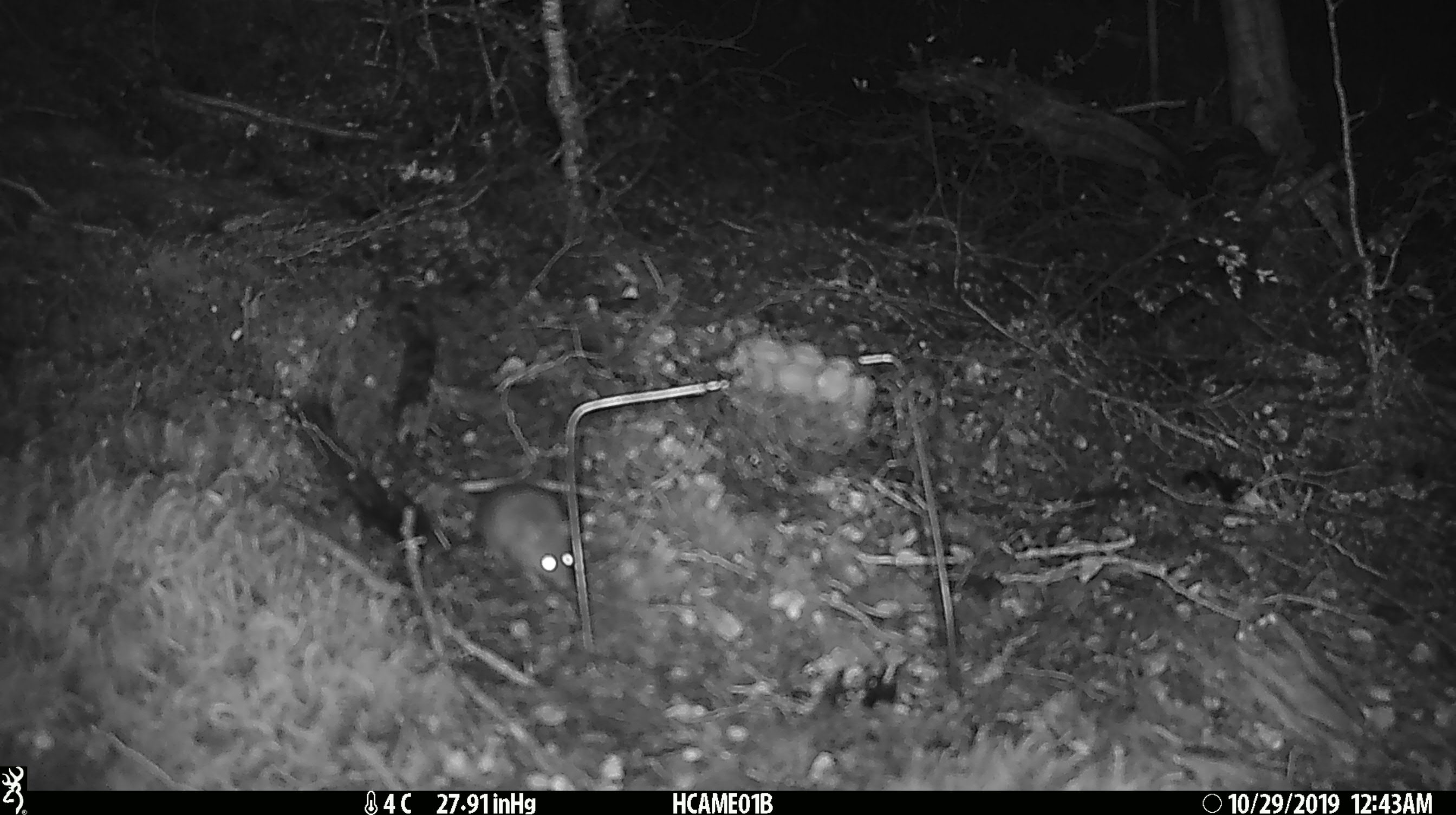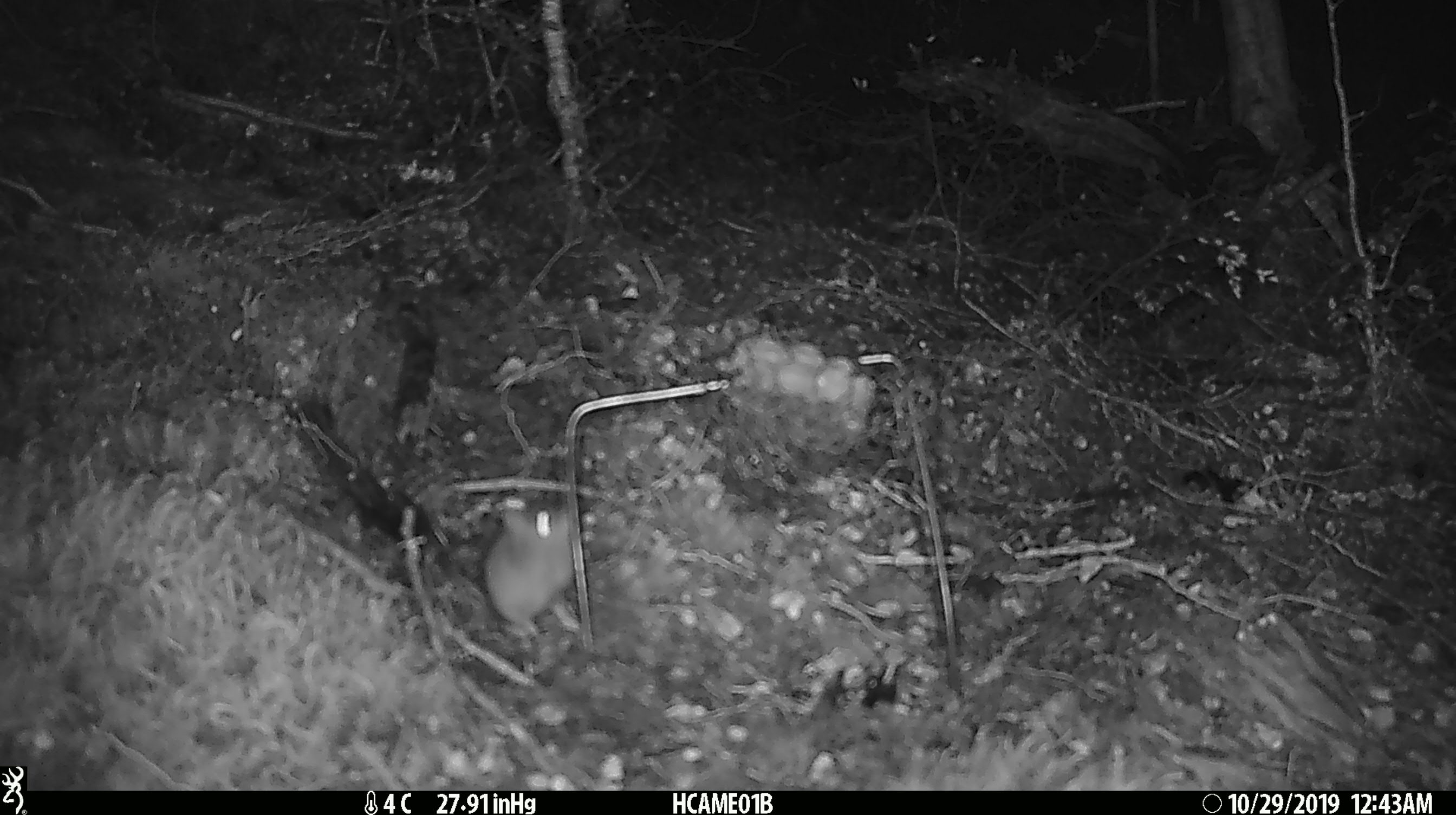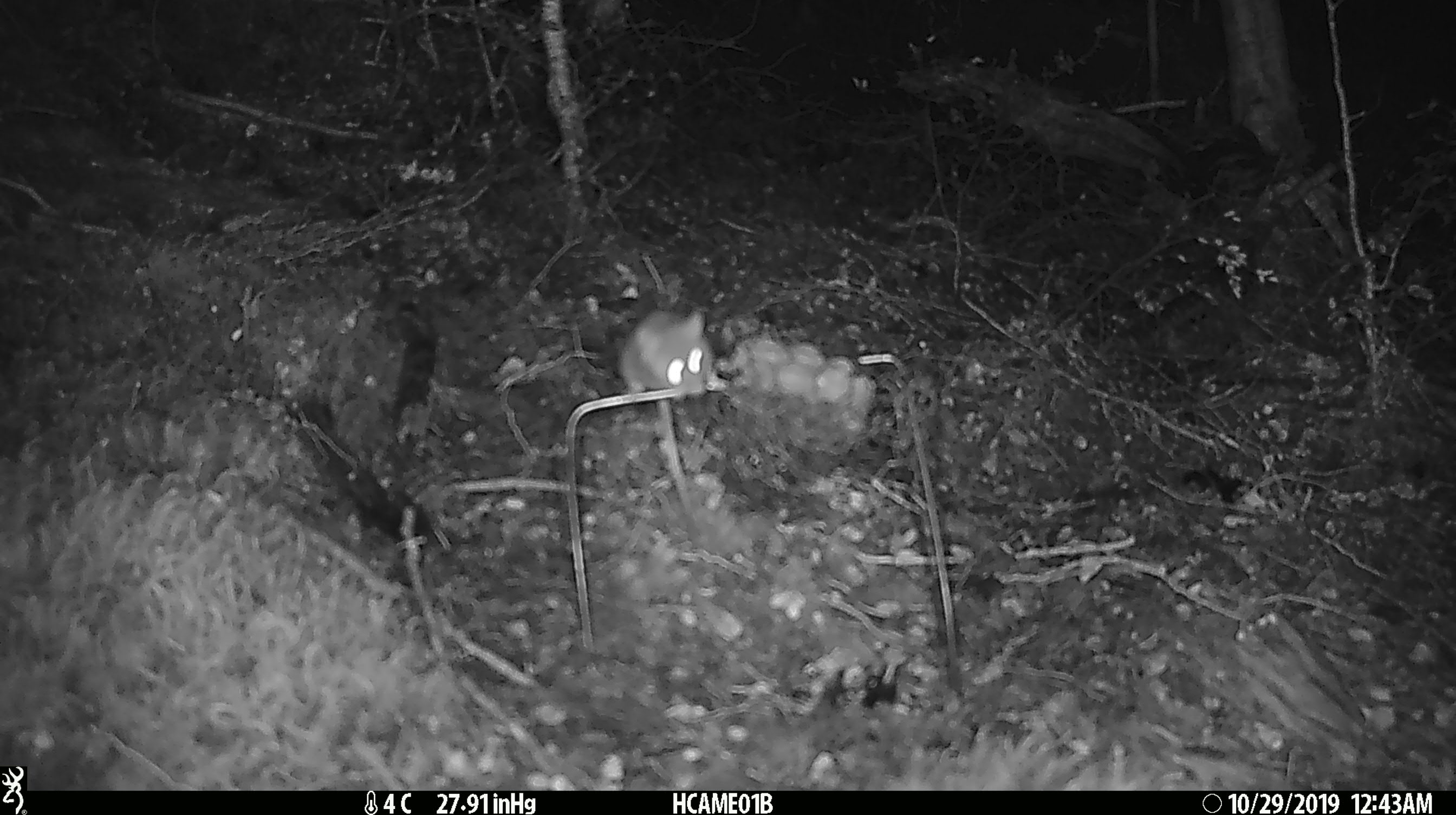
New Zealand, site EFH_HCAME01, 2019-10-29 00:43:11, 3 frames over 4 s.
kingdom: Animalia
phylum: Chordata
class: Mammalia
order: Rodentia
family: Muridae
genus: Mus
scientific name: Mus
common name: mouse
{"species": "mouse (Mus)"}